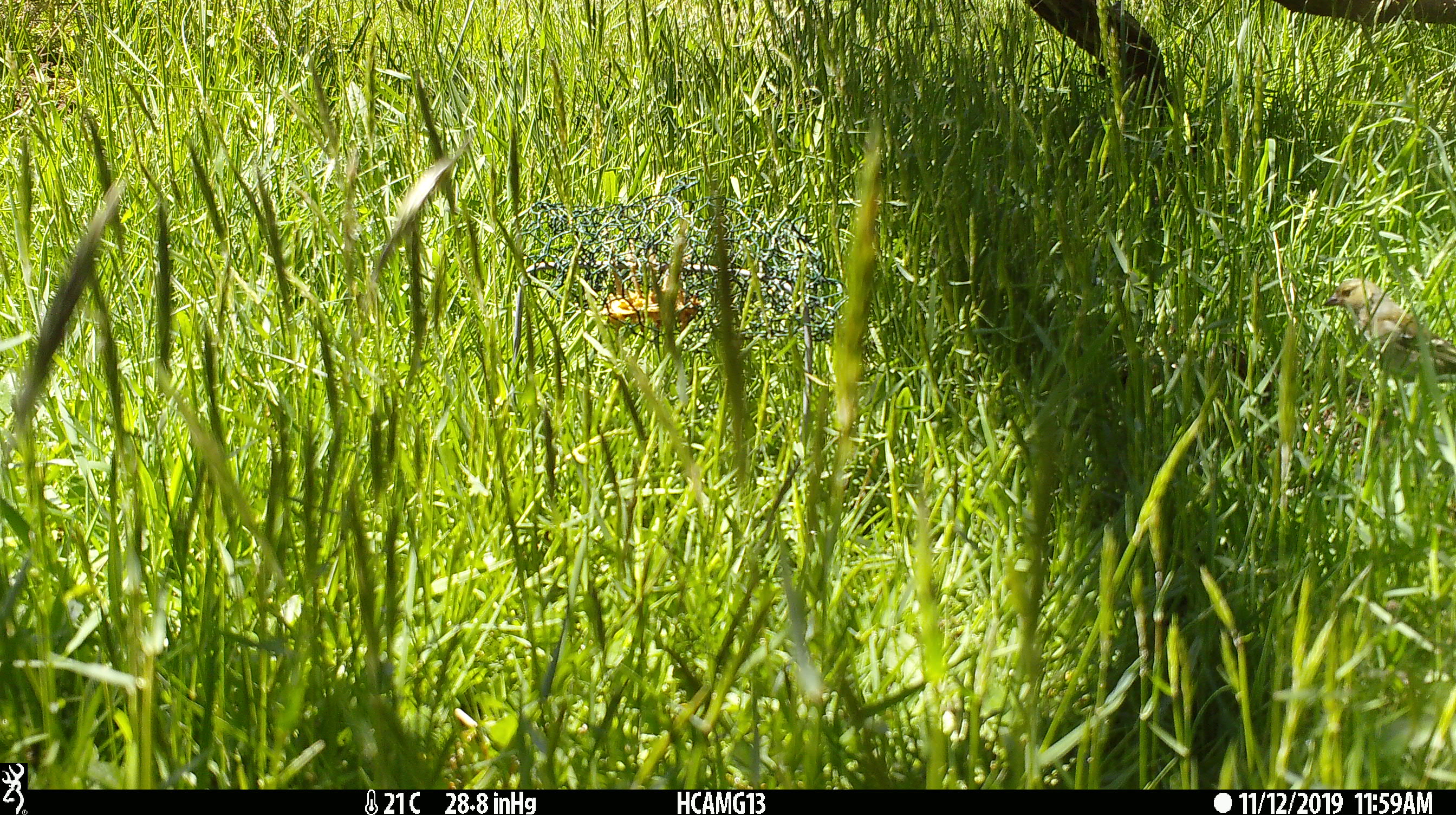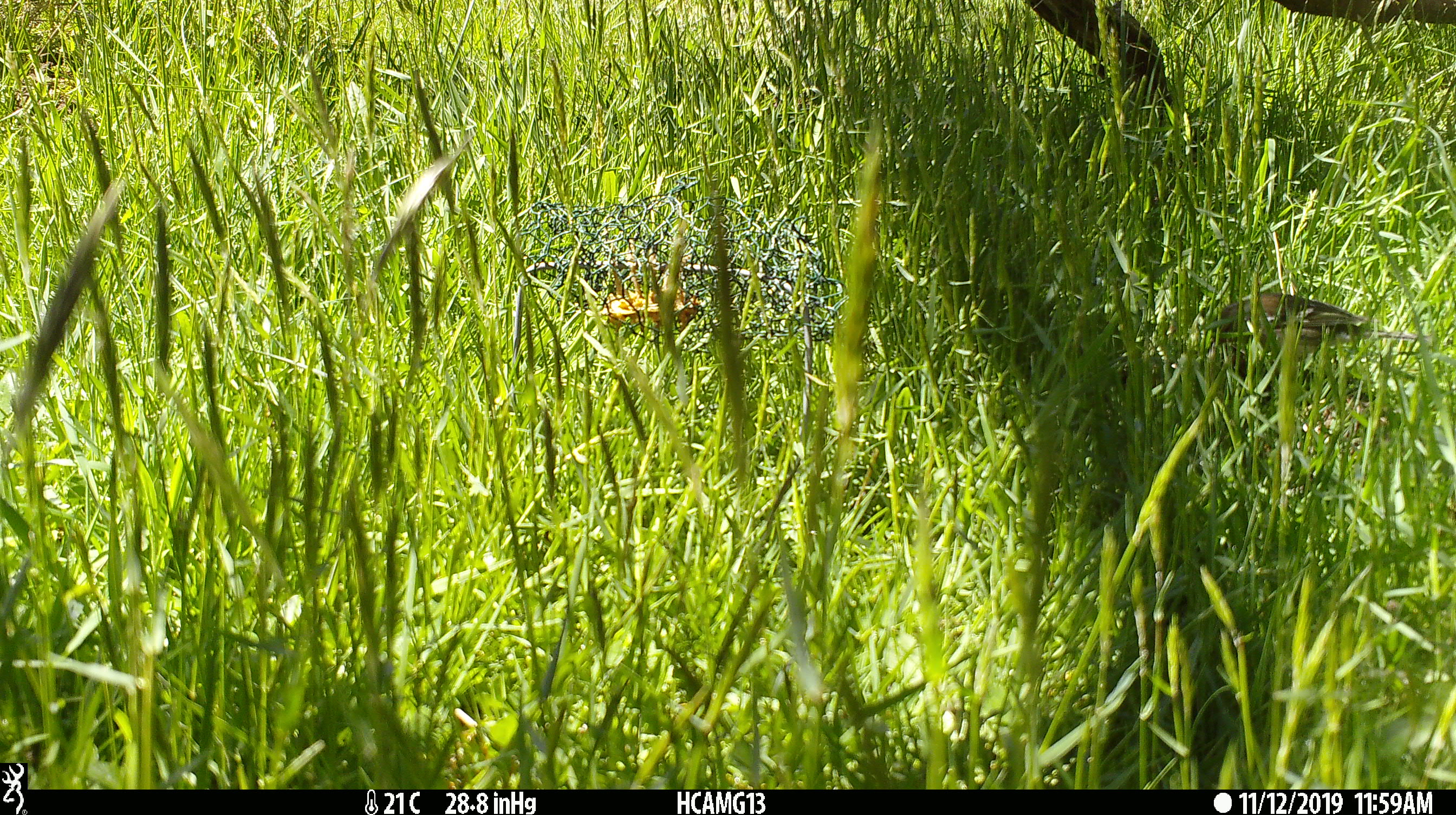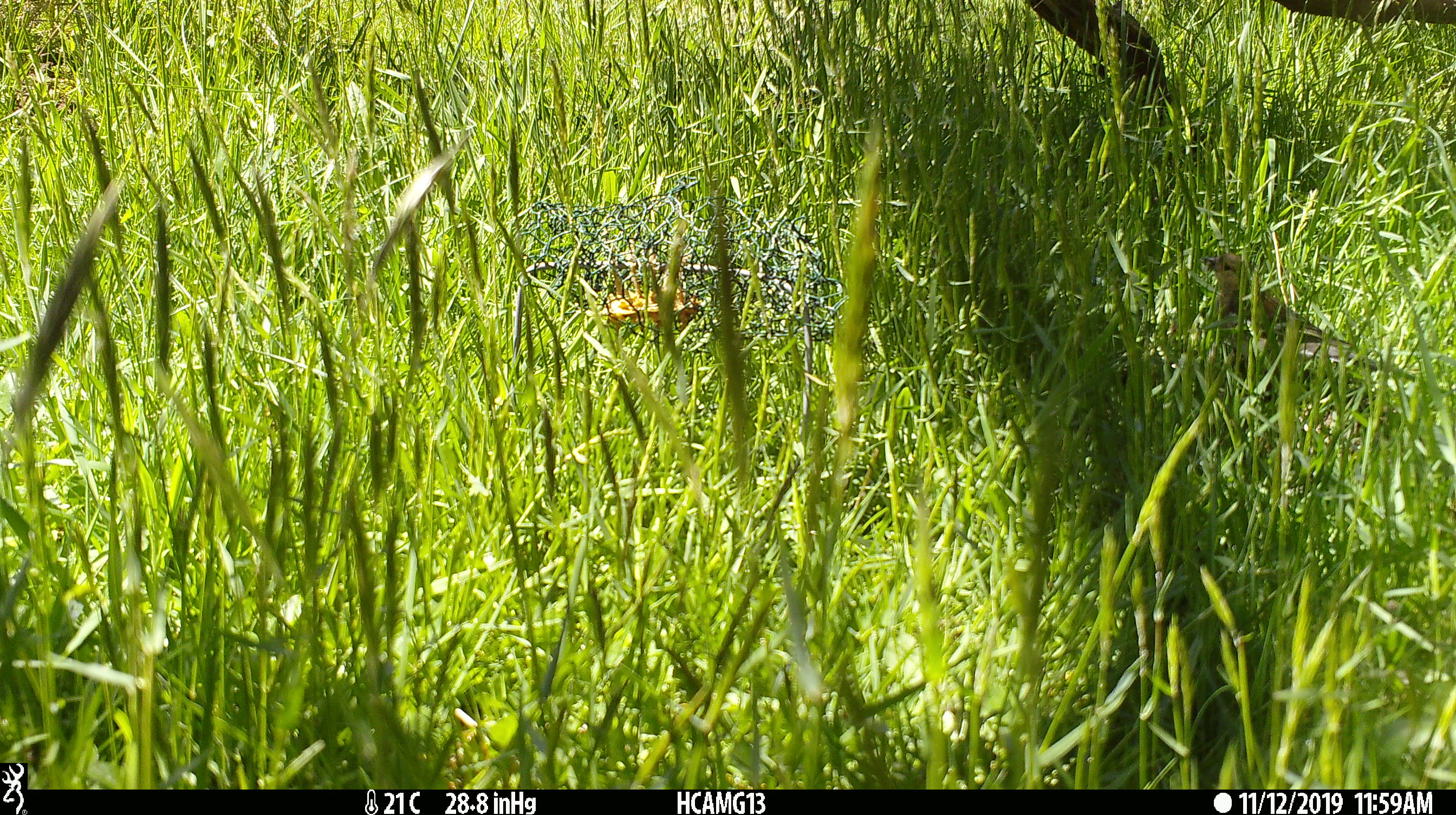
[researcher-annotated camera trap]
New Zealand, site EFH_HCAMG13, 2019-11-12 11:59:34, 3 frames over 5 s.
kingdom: Animalia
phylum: Chordata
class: Aves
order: Passeriformes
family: Fringillidae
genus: Fringilla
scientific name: Fringilla coelebs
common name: common chaffinch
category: chaffinch